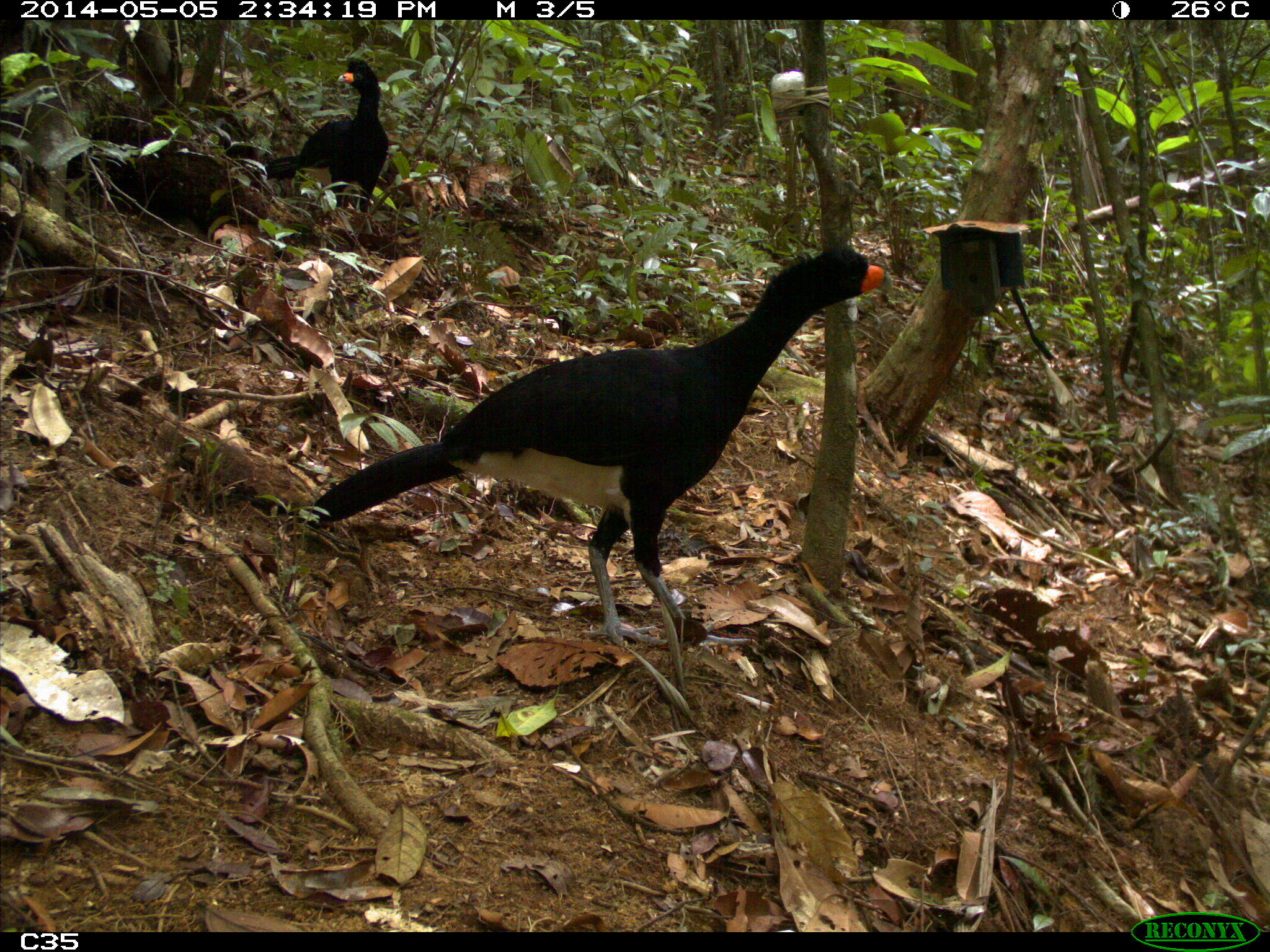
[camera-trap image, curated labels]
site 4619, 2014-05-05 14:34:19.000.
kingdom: Animalia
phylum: Chordata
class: Aves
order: Galliformes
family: Cracidae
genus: Crax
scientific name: Crax alector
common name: black curassow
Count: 2.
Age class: adult.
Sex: female.